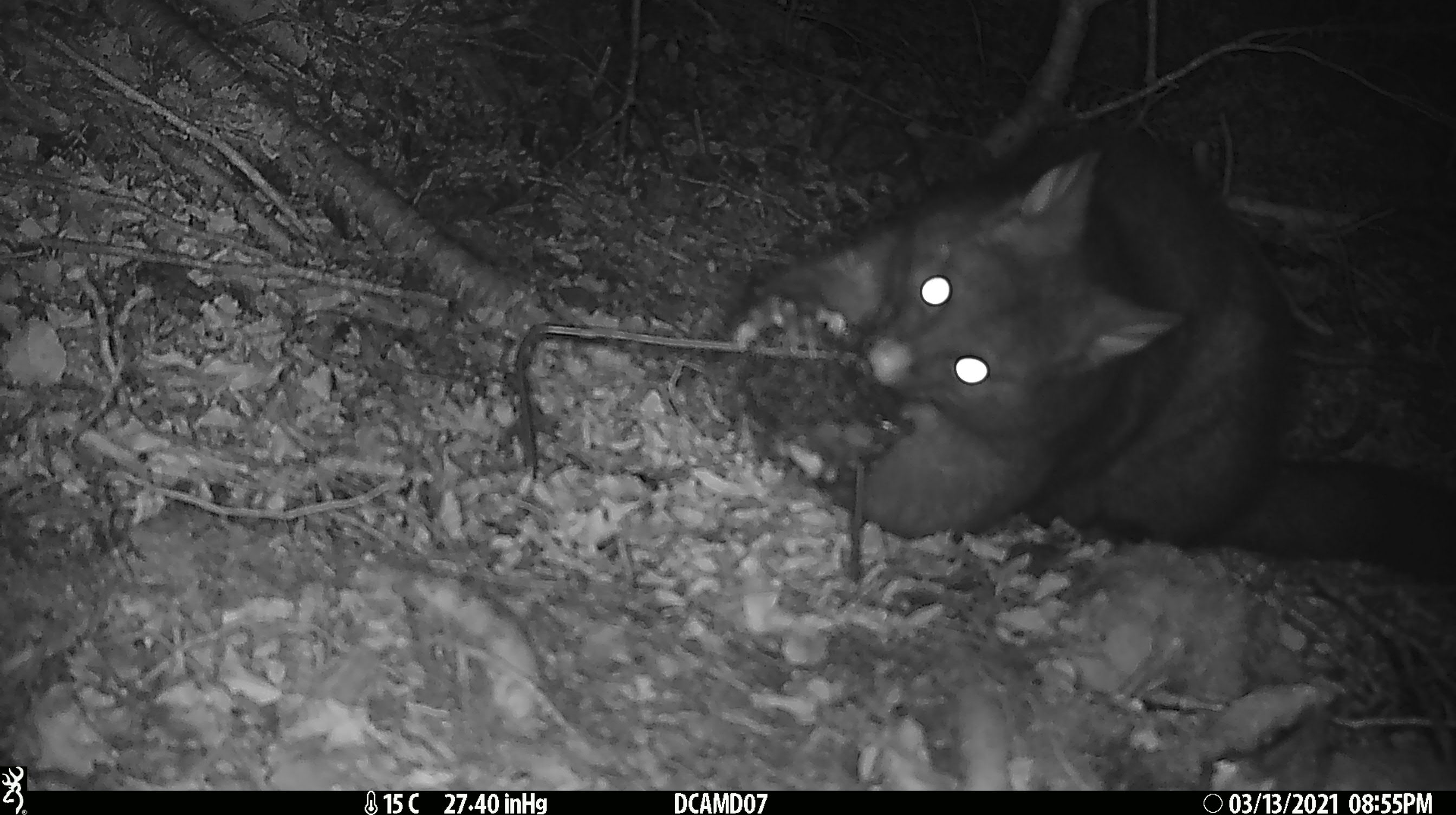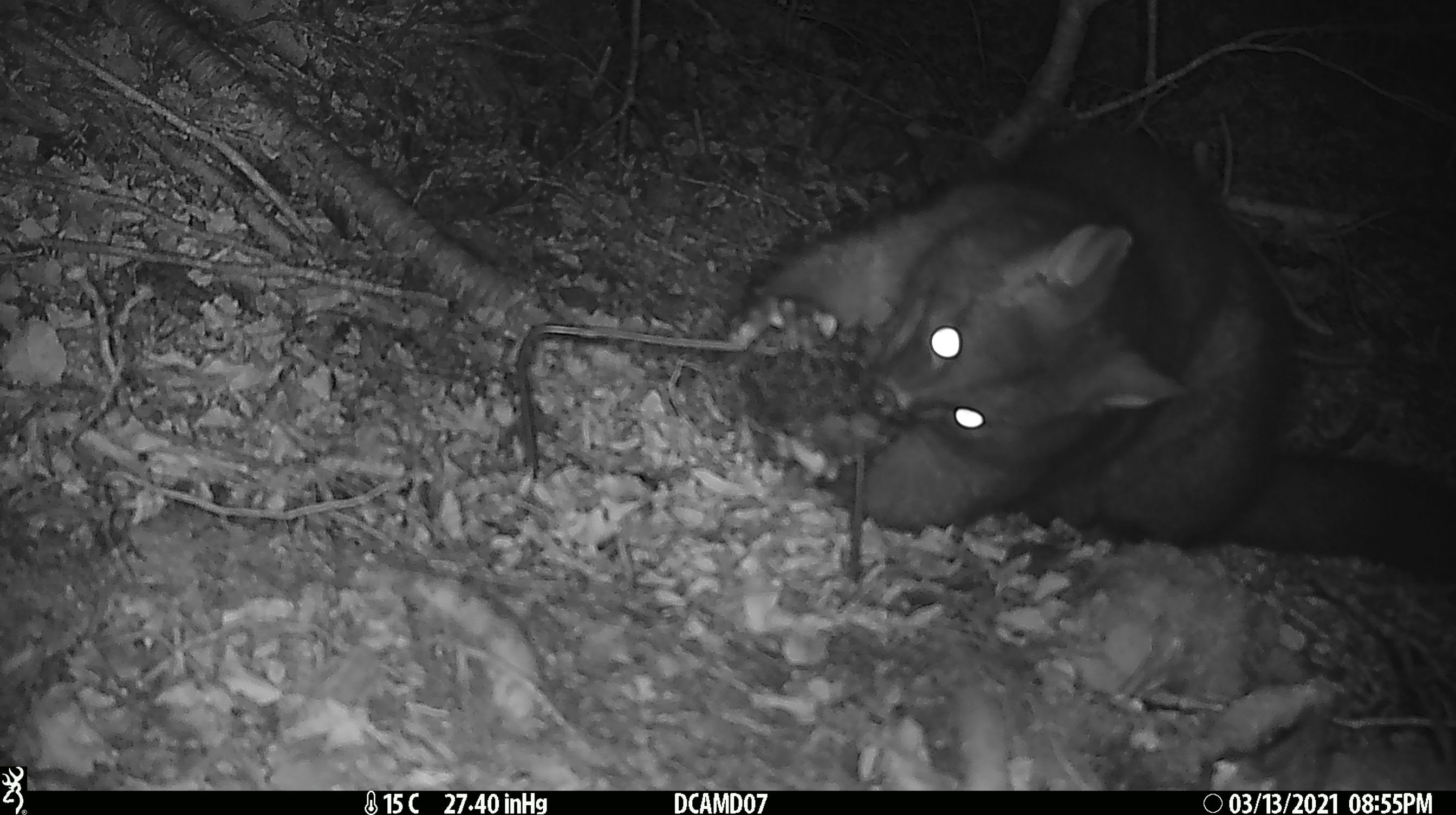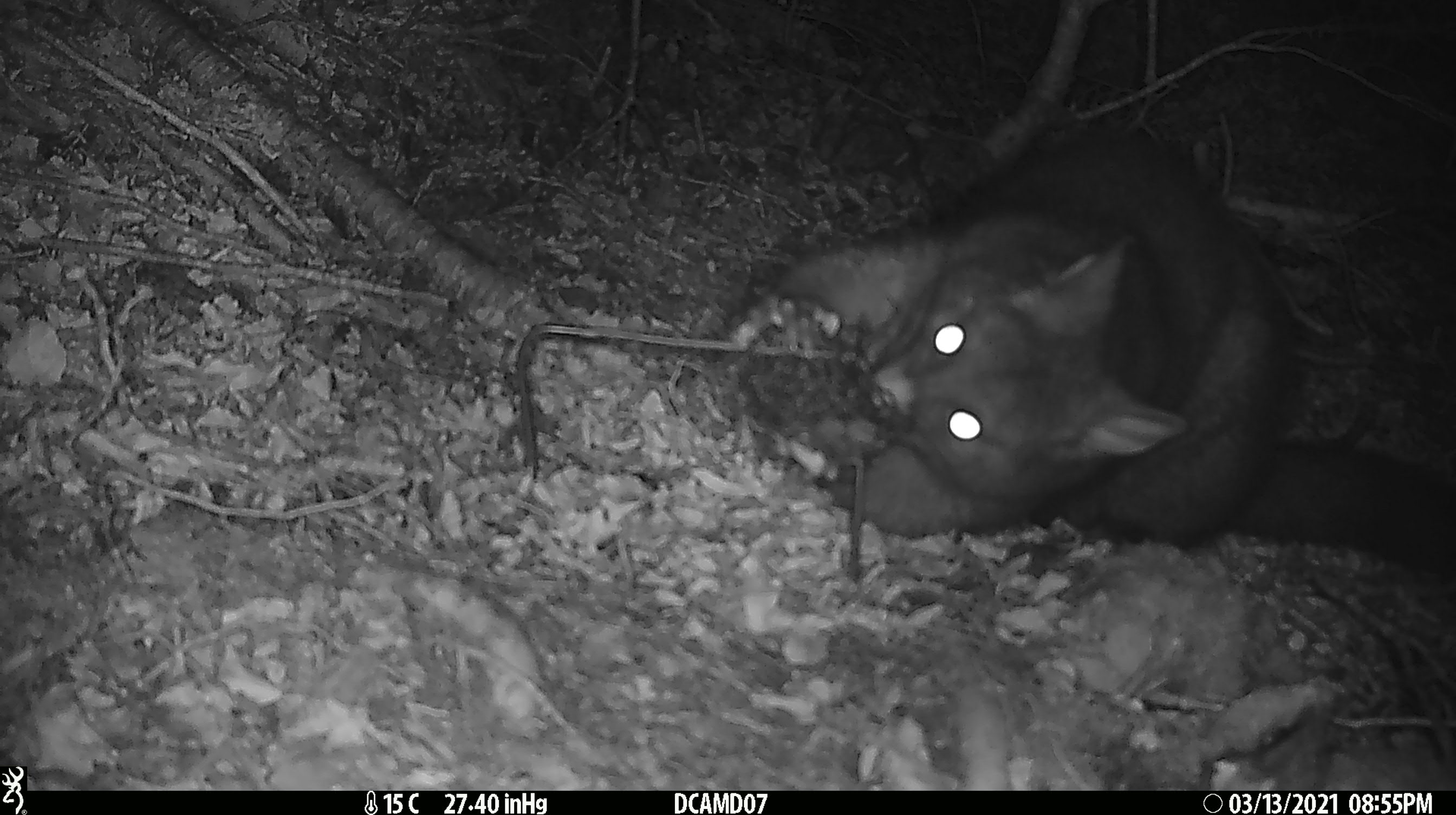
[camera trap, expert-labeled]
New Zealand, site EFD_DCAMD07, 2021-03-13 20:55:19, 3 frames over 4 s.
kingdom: Animalia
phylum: Chordata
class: Mammalia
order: Diprotodontia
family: Phalangeridae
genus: Trichosurus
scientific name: Trichosurus vulpecula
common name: common brushtail possum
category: possum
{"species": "possum (common brushtail possum) (Trichosurus vulpecula)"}